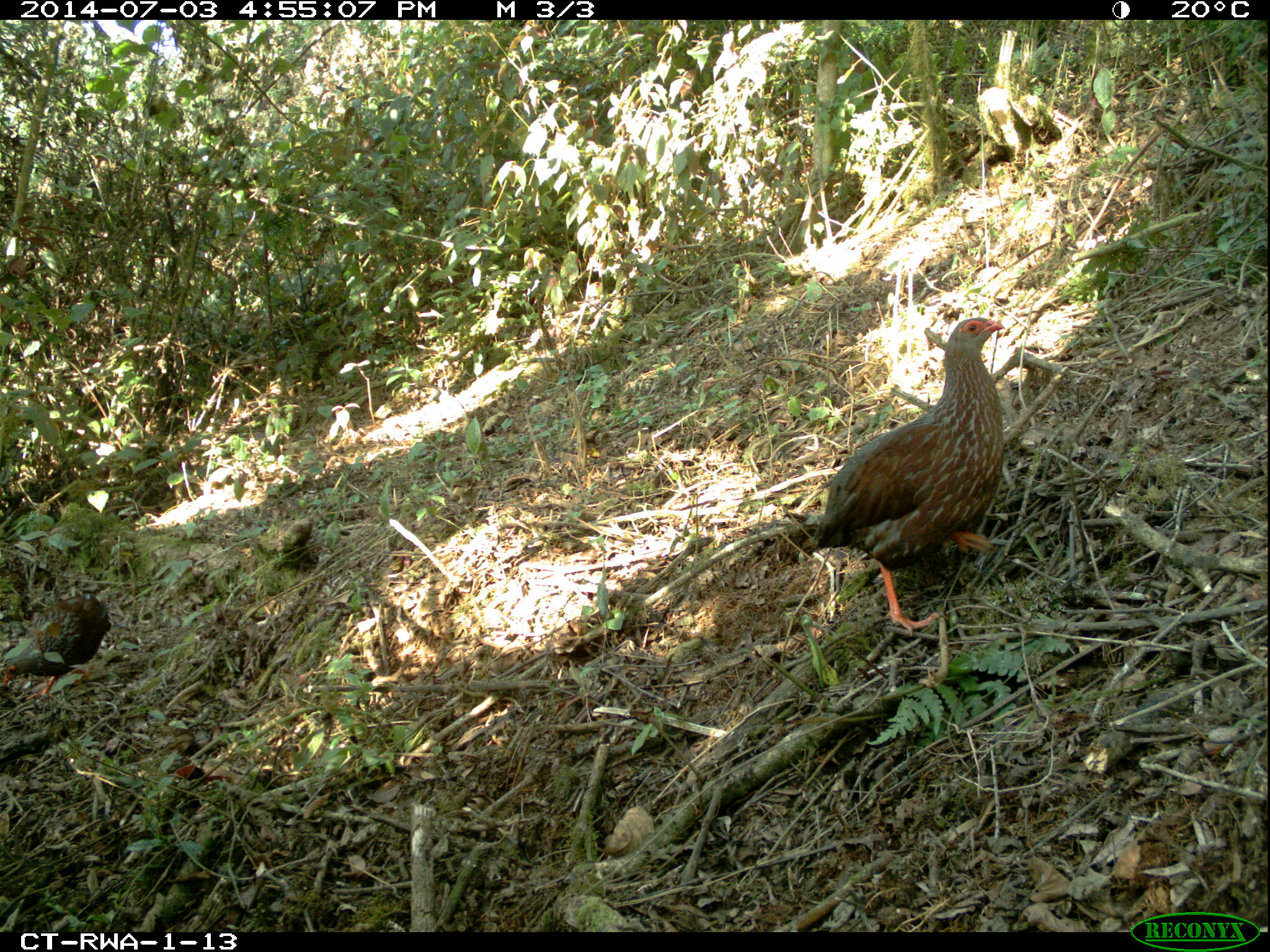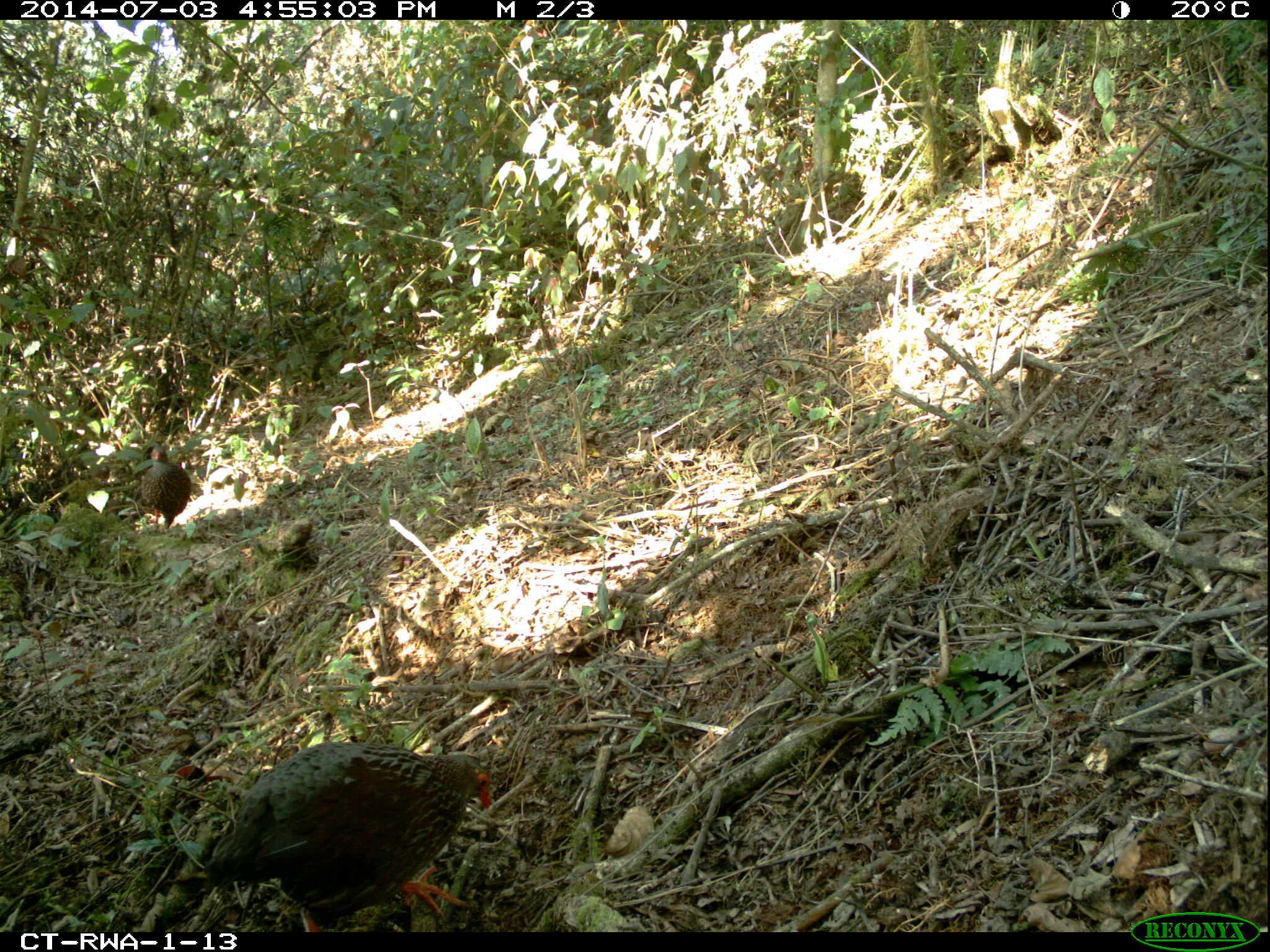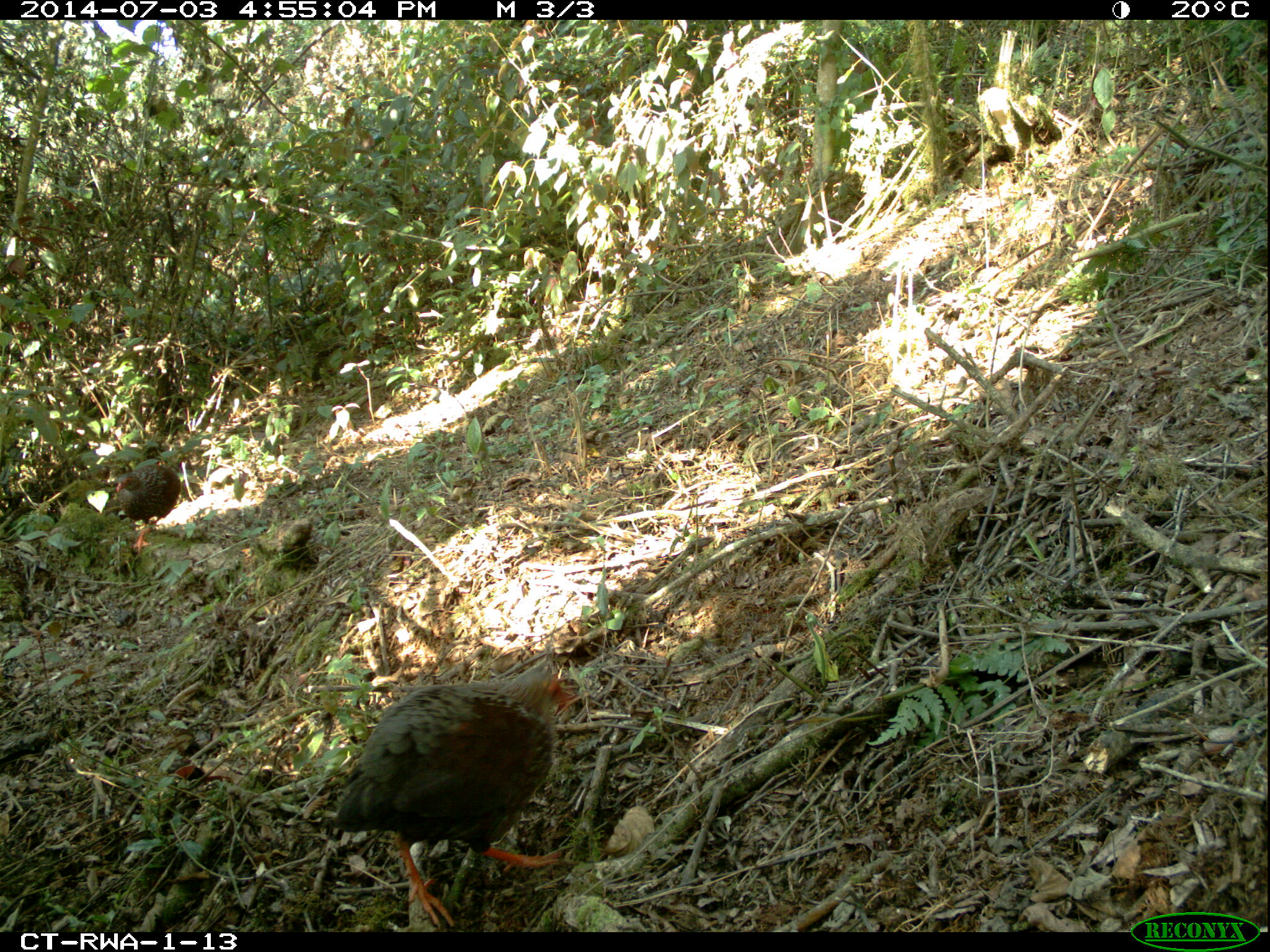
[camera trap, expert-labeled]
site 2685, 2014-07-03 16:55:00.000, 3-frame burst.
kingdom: Animalia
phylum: Chordata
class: Aves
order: Galliformes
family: Phasianidae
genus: Pternistis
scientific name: Pternistis nobilis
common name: handsome francolin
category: francolinus nobilis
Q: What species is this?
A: Francolinus nobilis (handsome francolin) (Pternistis nobilis).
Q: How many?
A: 2.